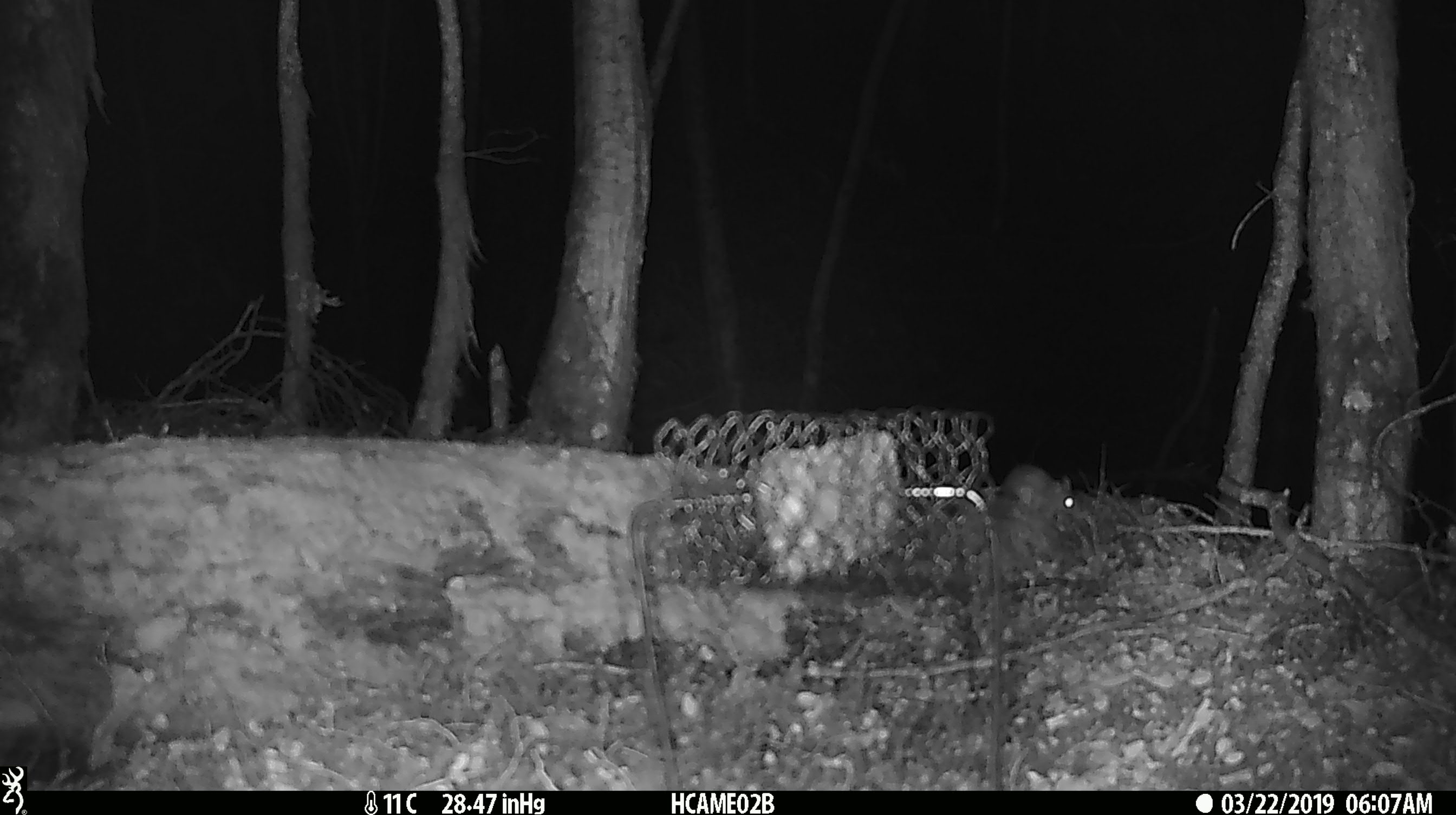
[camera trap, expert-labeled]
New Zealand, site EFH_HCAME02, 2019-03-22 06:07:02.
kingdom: Animalia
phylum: Chordata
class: Mammalia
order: Rodentia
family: Muridae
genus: Mus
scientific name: Mus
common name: mouse